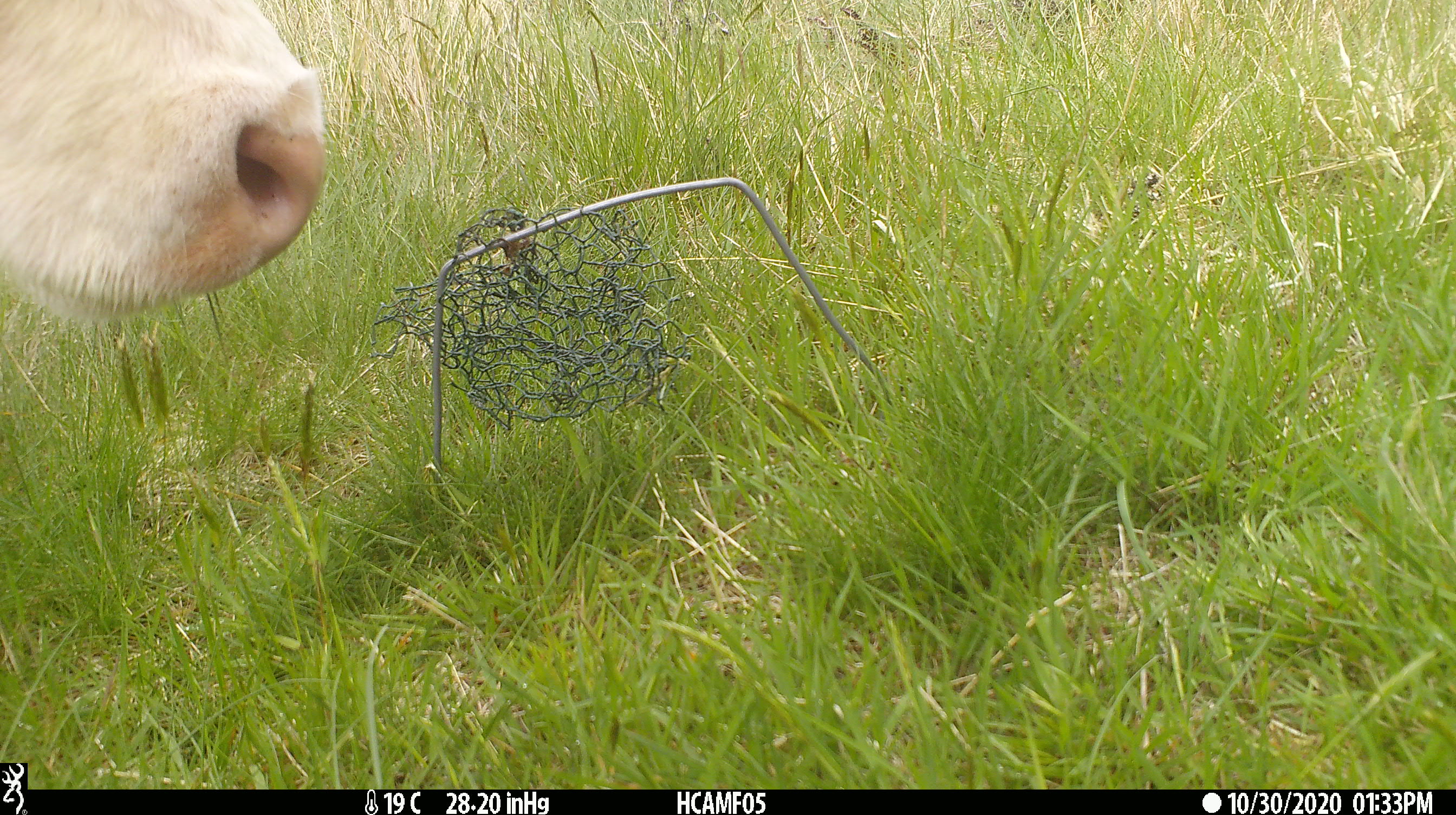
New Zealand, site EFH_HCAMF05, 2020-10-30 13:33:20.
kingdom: Animalia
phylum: Chordata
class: Mammalia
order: Artiodactyla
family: Bovidae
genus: Bos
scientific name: Bos taurus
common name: domestic cow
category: cow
Cow (domestic cow) (Bos taurus).